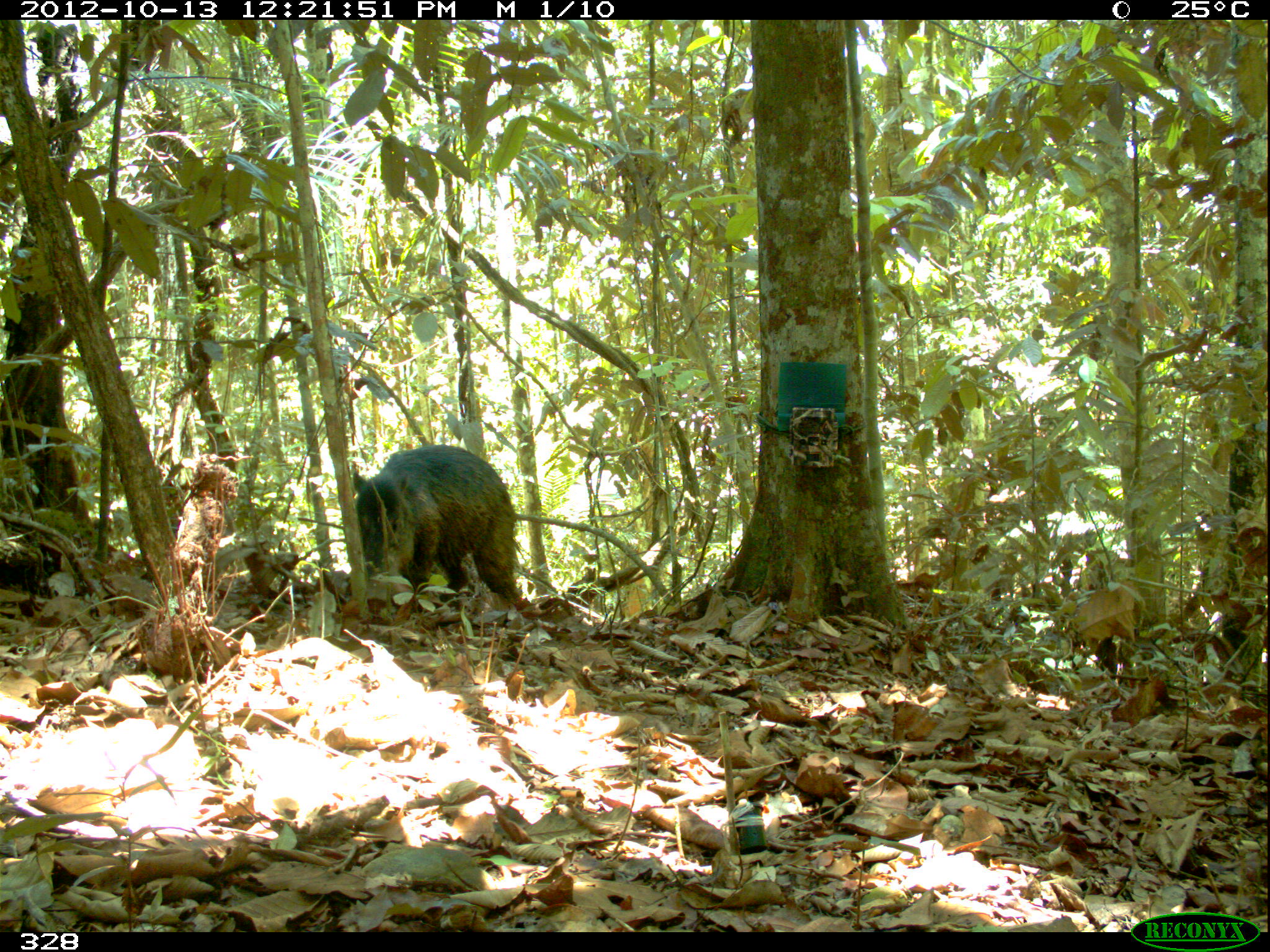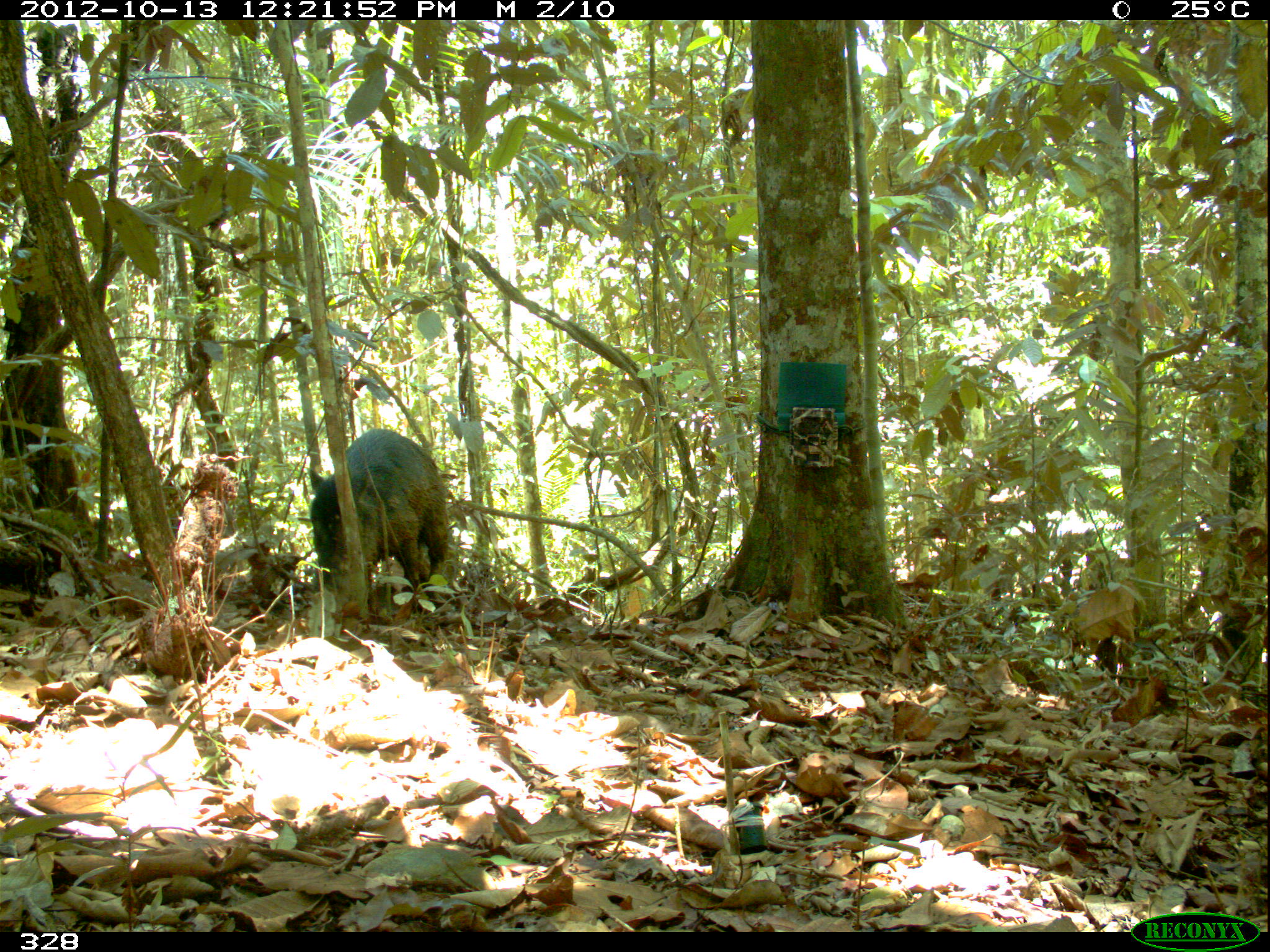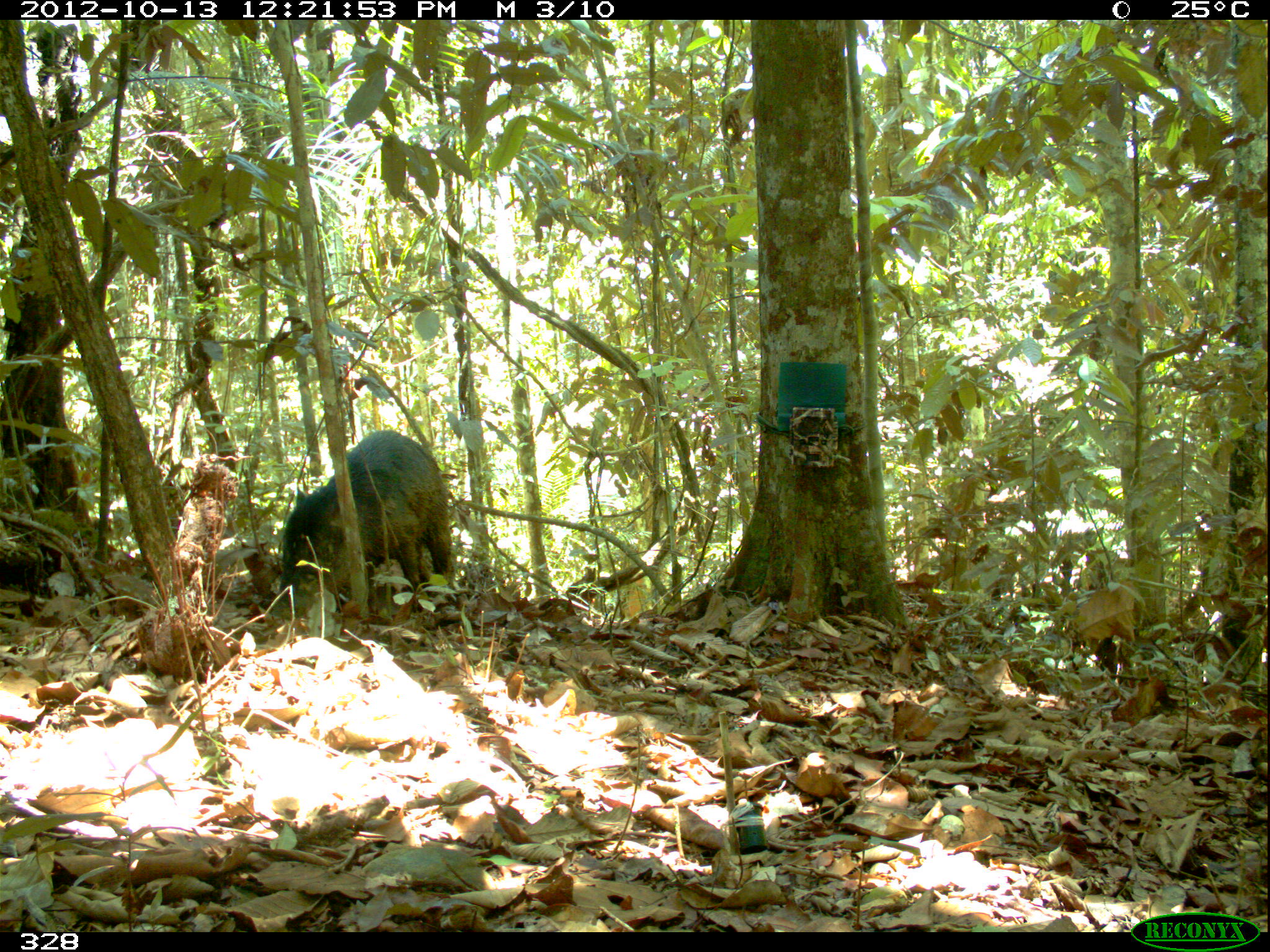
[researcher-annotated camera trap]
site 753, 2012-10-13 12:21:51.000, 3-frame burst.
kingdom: Animalia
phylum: Chordata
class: Mammalia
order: Artiodactyla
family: Tayassuidae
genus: Tayassu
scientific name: Tayassu pecari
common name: white-lipped peccary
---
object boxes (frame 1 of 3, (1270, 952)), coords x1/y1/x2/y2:
tayassu pecari: 353/444/518/596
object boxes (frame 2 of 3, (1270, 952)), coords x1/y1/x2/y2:
tayassu pecari: 309/428/450/591